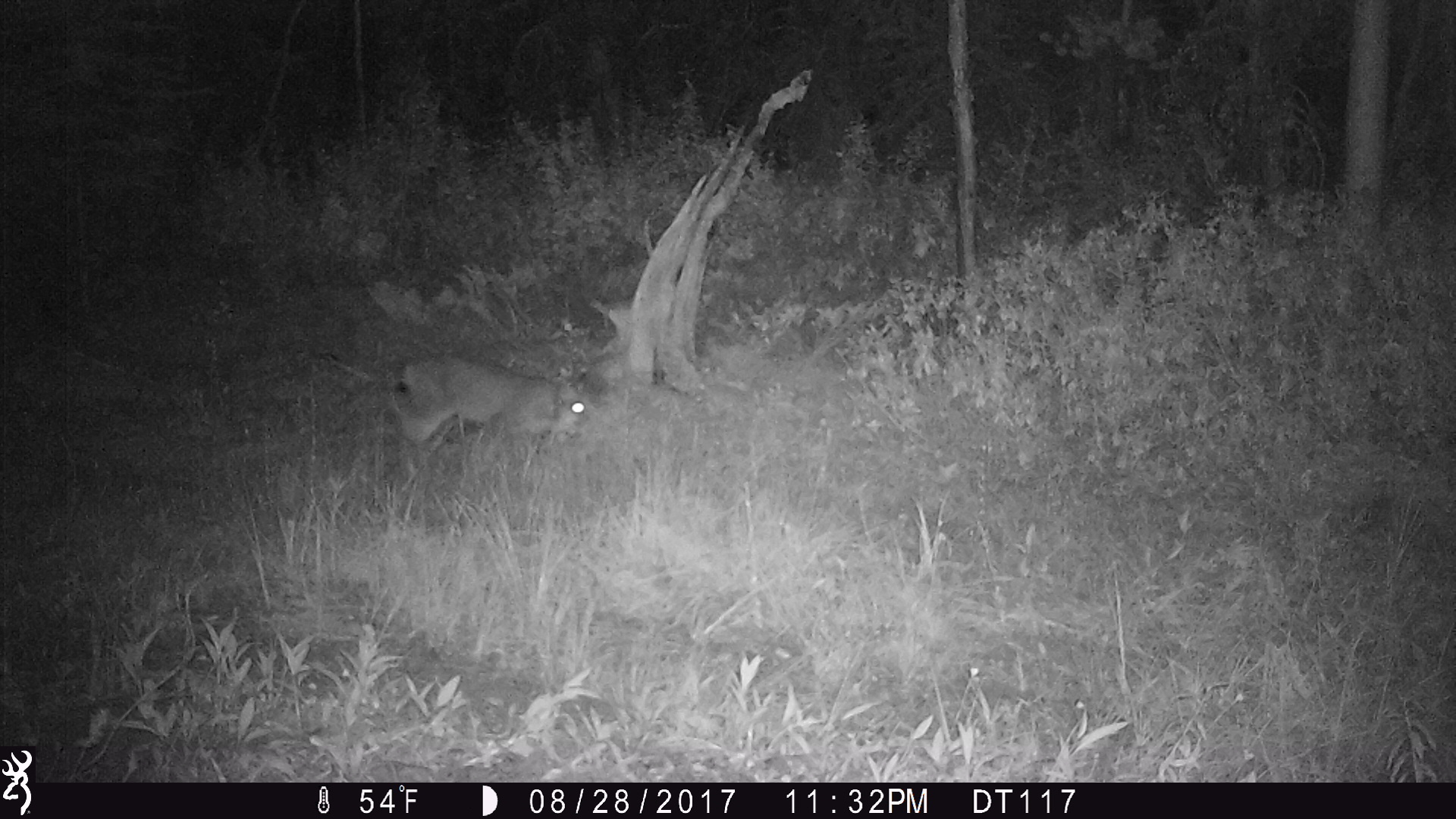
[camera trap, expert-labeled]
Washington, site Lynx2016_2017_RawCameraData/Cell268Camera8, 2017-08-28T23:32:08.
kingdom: Animalia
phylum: Chordata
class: Mammalia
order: Carnivora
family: Felidae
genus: Lynx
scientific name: Lynx canadensis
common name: canada lynx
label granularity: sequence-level